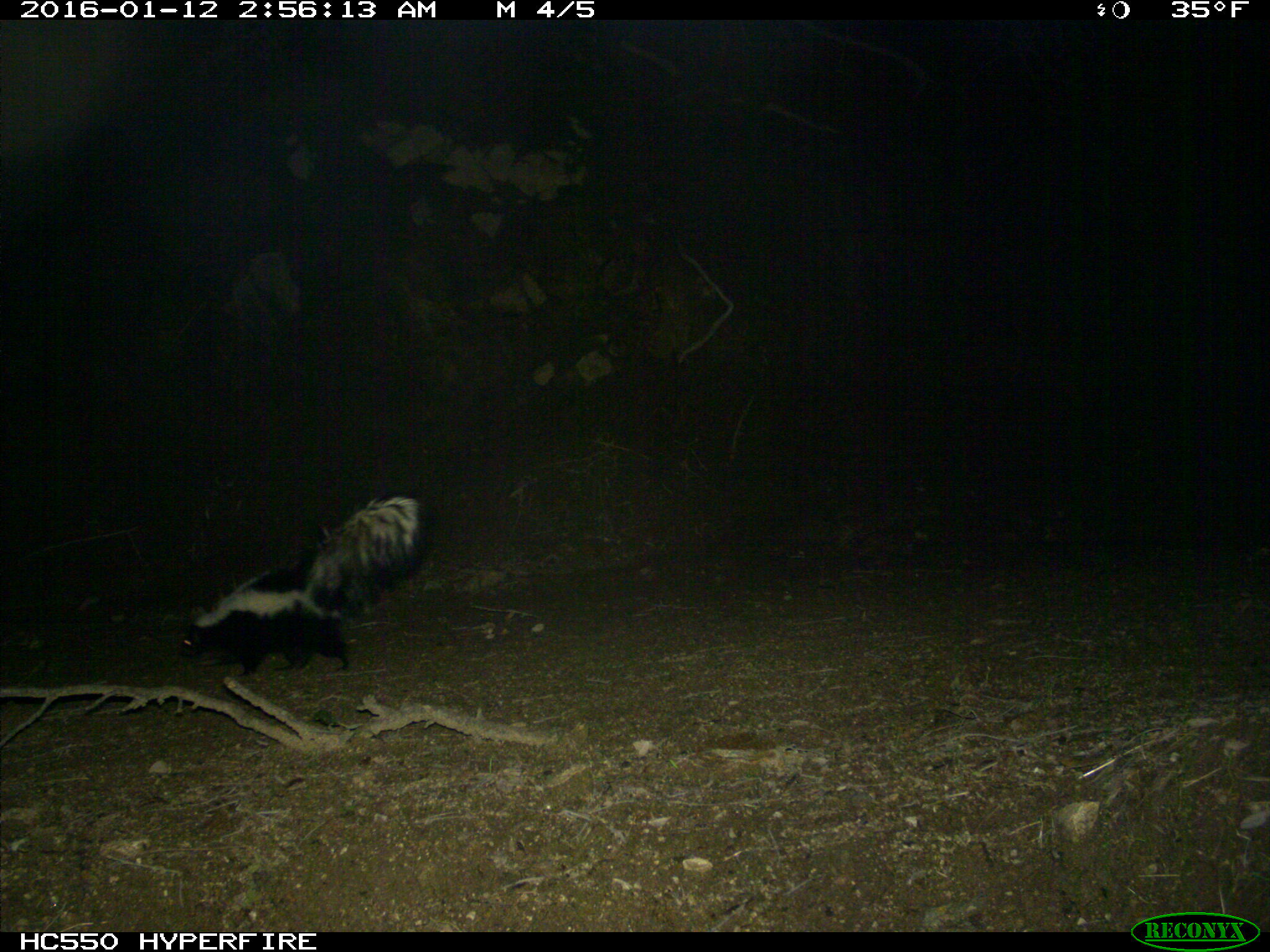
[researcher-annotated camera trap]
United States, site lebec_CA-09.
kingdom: Animalia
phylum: Chordata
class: Mammalia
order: Carnivora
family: Mephitidae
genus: Mephitis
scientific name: Mephitis mephitis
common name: striped skunk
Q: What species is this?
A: Mephitis mephitis (striped skunk).